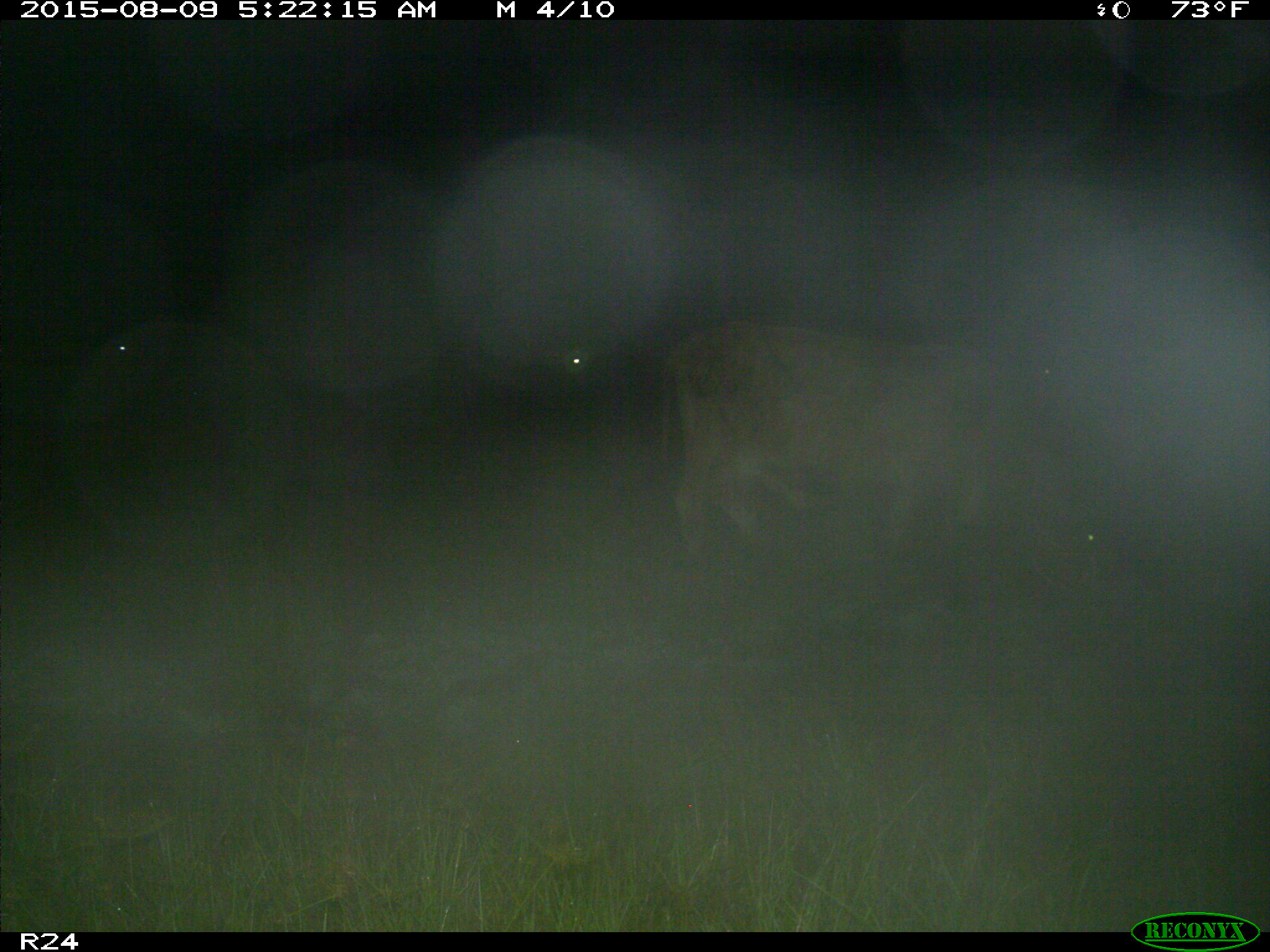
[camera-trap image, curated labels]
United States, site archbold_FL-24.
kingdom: Animalia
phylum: Chordata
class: Mammalia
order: Artiodactyla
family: Bovidae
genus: Bos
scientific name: Bos taurus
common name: domestic cow